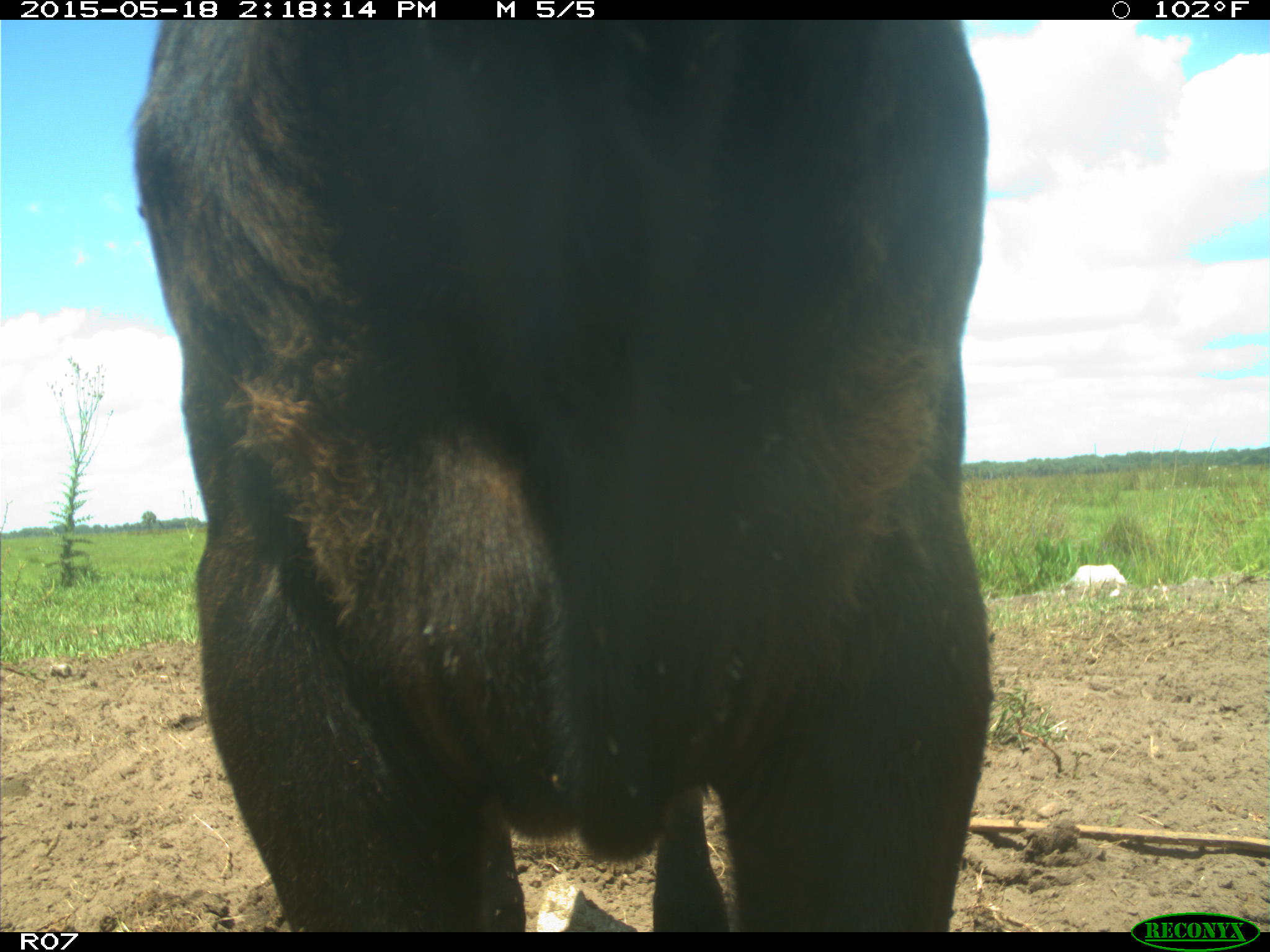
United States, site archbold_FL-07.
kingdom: Animalia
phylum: Chordata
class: Mammalia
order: Artiodactyla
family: Bovidae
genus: Bos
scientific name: Bos taurus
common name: domestic cow